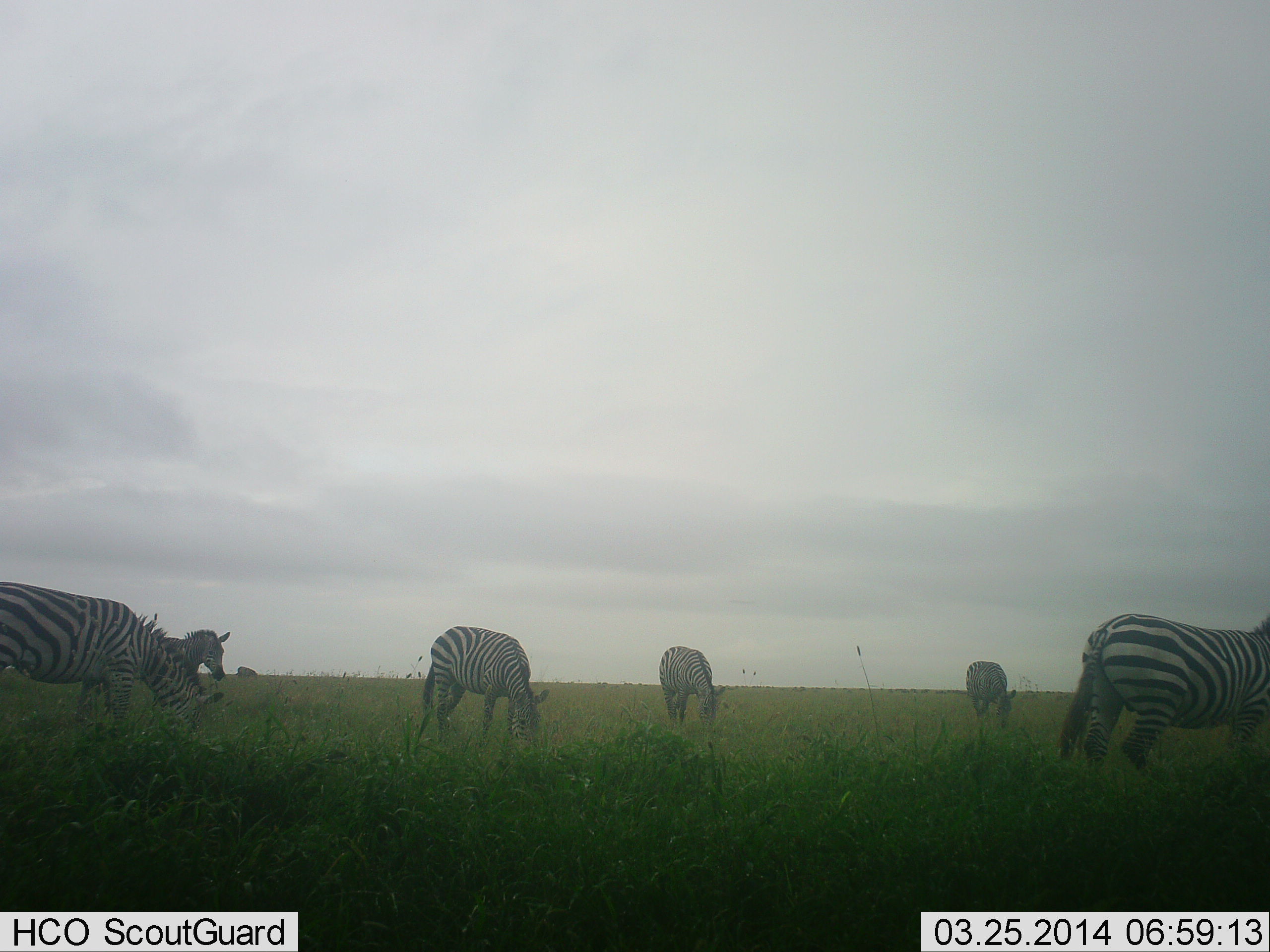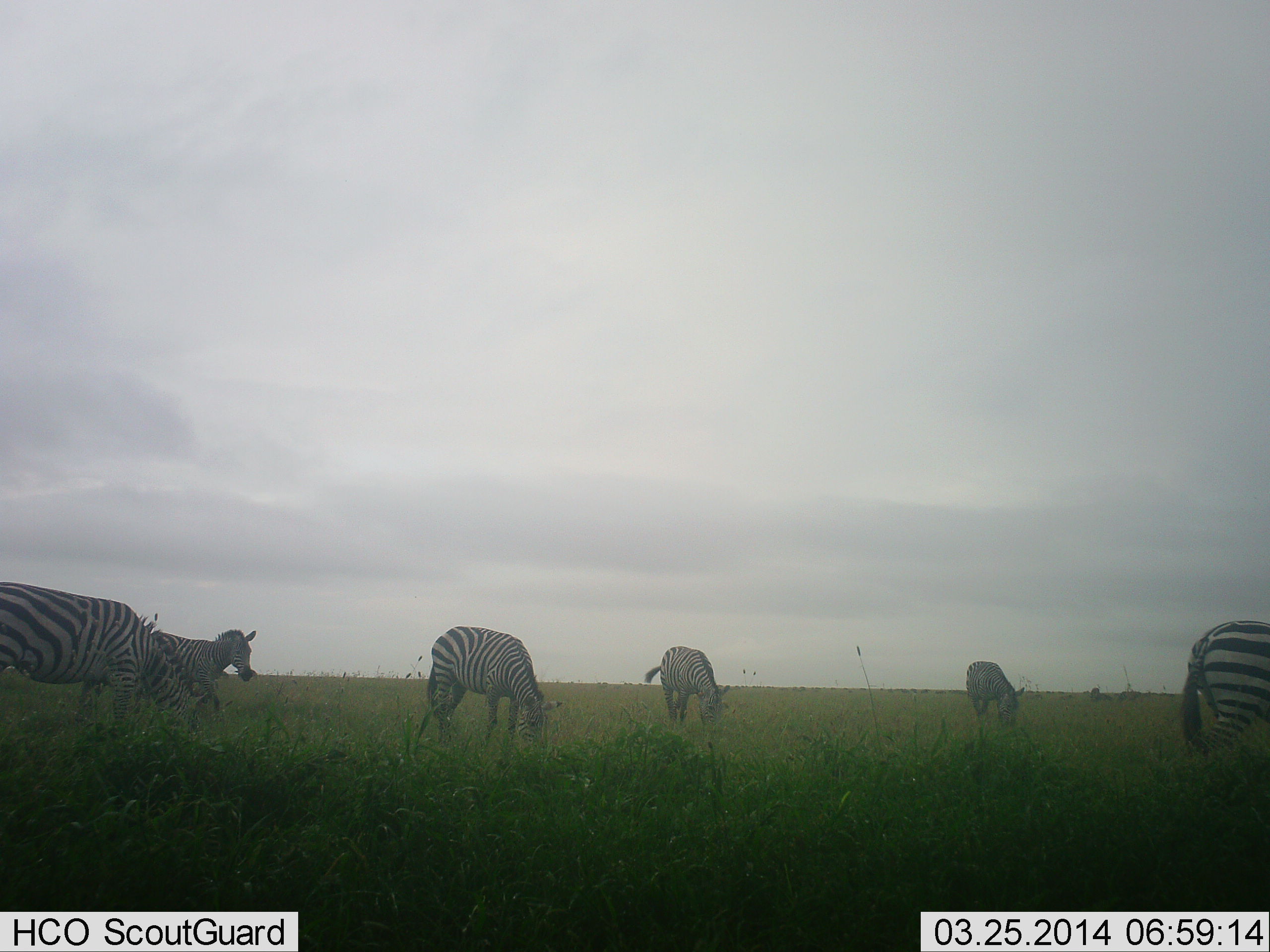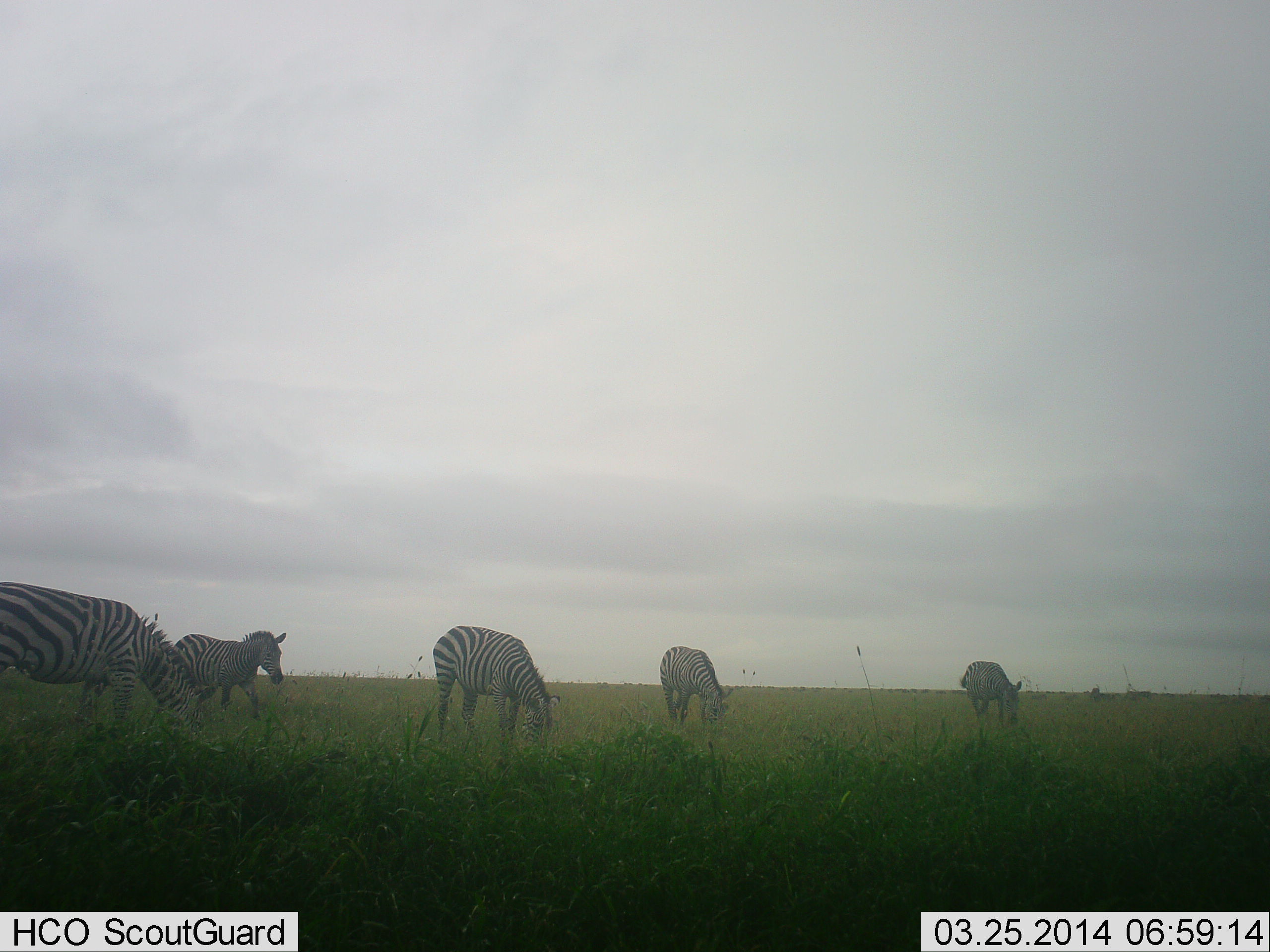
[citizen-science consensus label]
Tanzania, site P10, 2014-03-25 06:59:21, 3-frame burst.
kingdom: Animalia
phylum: Chordata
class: Mammalia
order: Perissodactyla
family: Equidae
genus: Equus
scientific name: Equus quagga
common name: plains zebra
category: zebra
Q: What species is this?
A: Zebra (plains zebra) (Equus quagga).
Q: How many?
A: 6.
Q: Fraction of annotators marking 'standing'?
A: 20%.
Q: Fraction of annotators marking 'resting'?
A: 0%.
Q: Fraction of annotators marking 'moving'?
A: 70%.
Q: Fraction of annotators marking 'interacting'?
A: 0%.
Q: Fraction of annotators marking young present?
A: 0%.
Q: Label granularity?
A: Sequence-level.